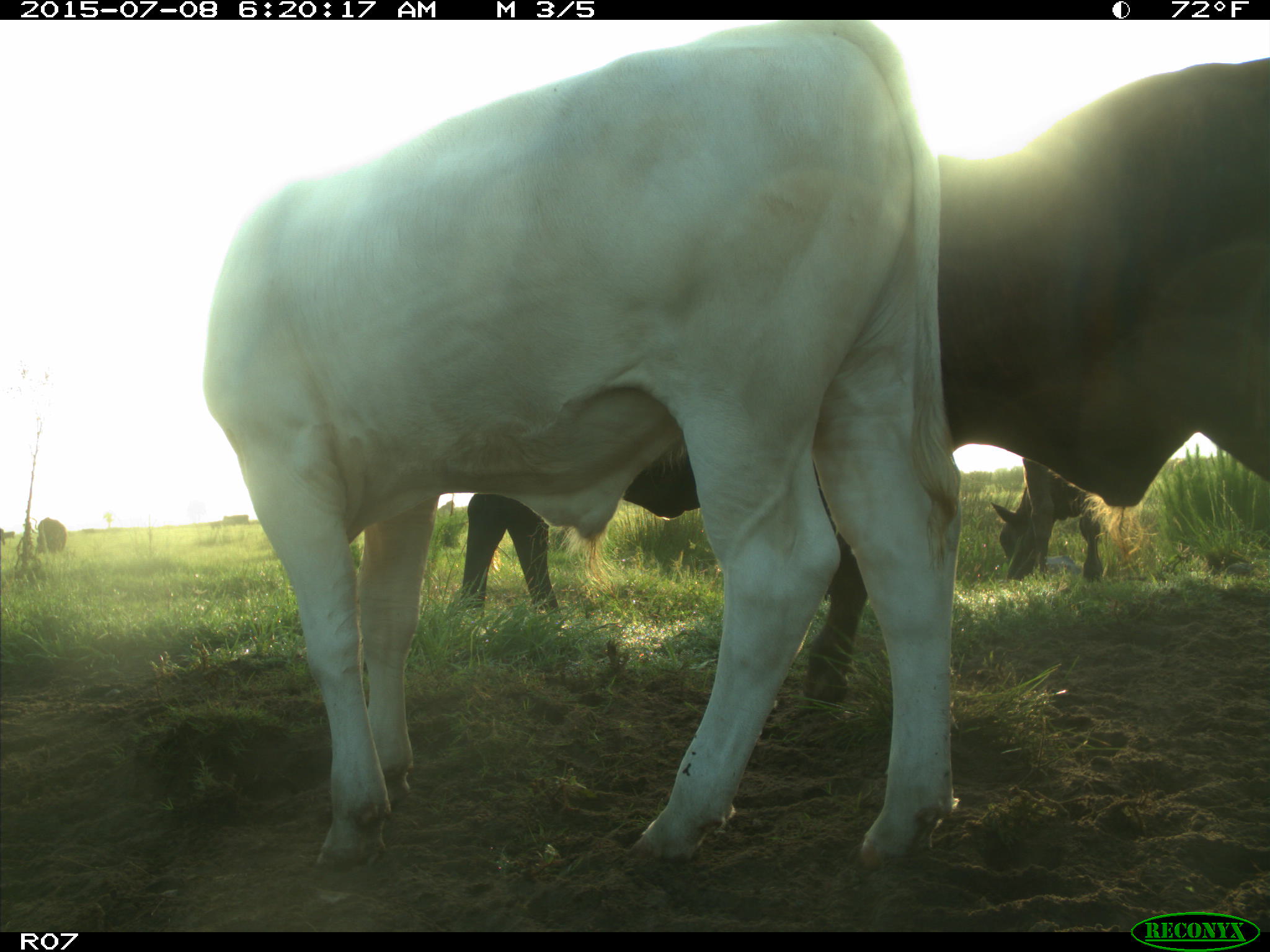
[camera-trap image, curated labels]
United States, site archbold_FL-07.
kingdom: Animalia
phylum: Chordata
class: Mammalia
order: Artiodactyla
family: Bovidae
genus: Bos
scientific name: Bos taurus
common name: domestic cow